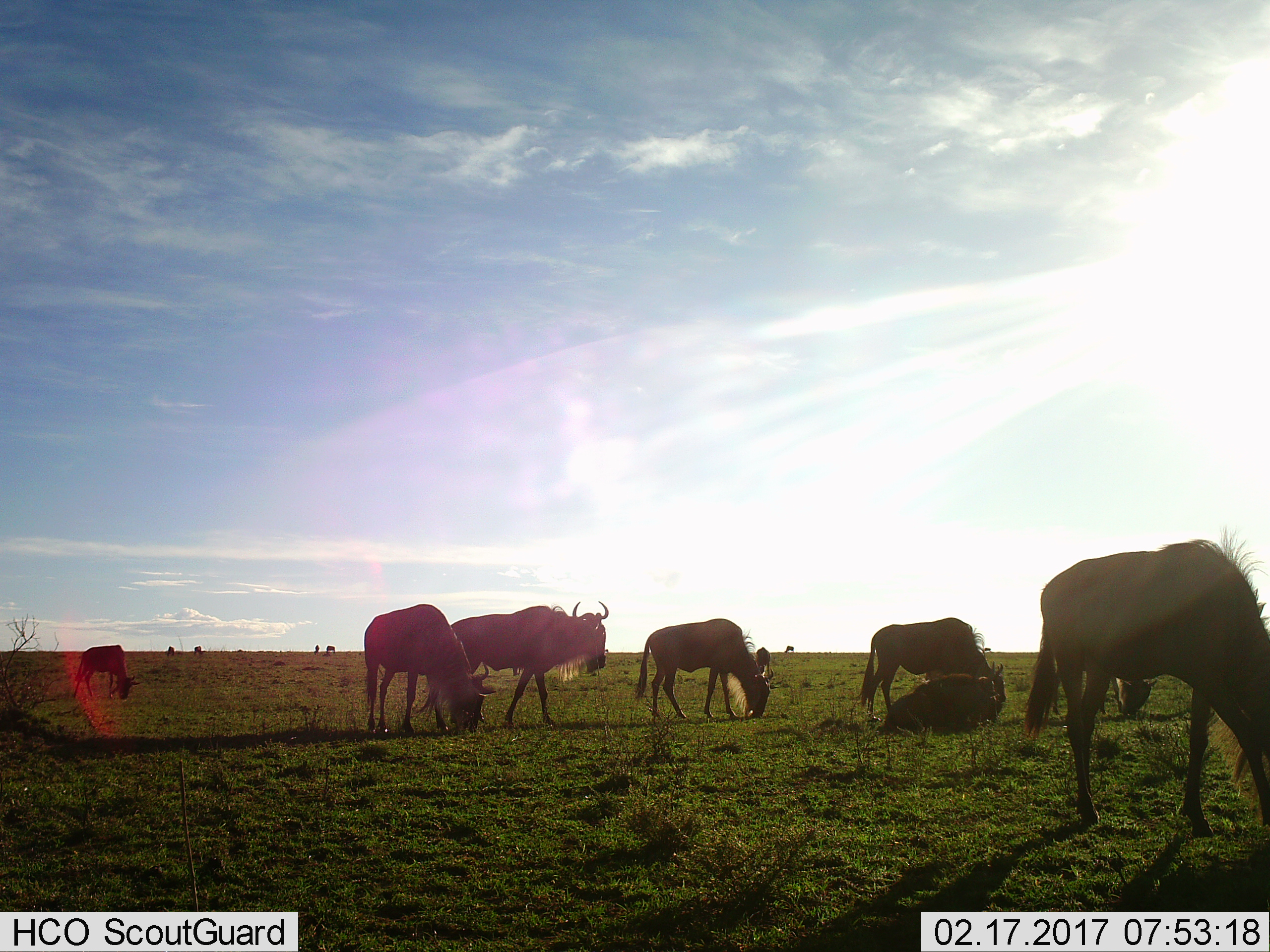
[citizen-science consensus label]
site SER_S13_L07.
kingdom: Animalia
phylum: Chordata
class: Mammalia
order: Artiodactyla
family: Bovidae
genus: Connochaetes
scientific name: Connochaetes taurinus taurinus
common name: blue wildebeest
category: wildebeestblue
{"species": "wildebeestblue (blue wildebeest) (Connochaetes taurinus taurinus)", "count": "11-50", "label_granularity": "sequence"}